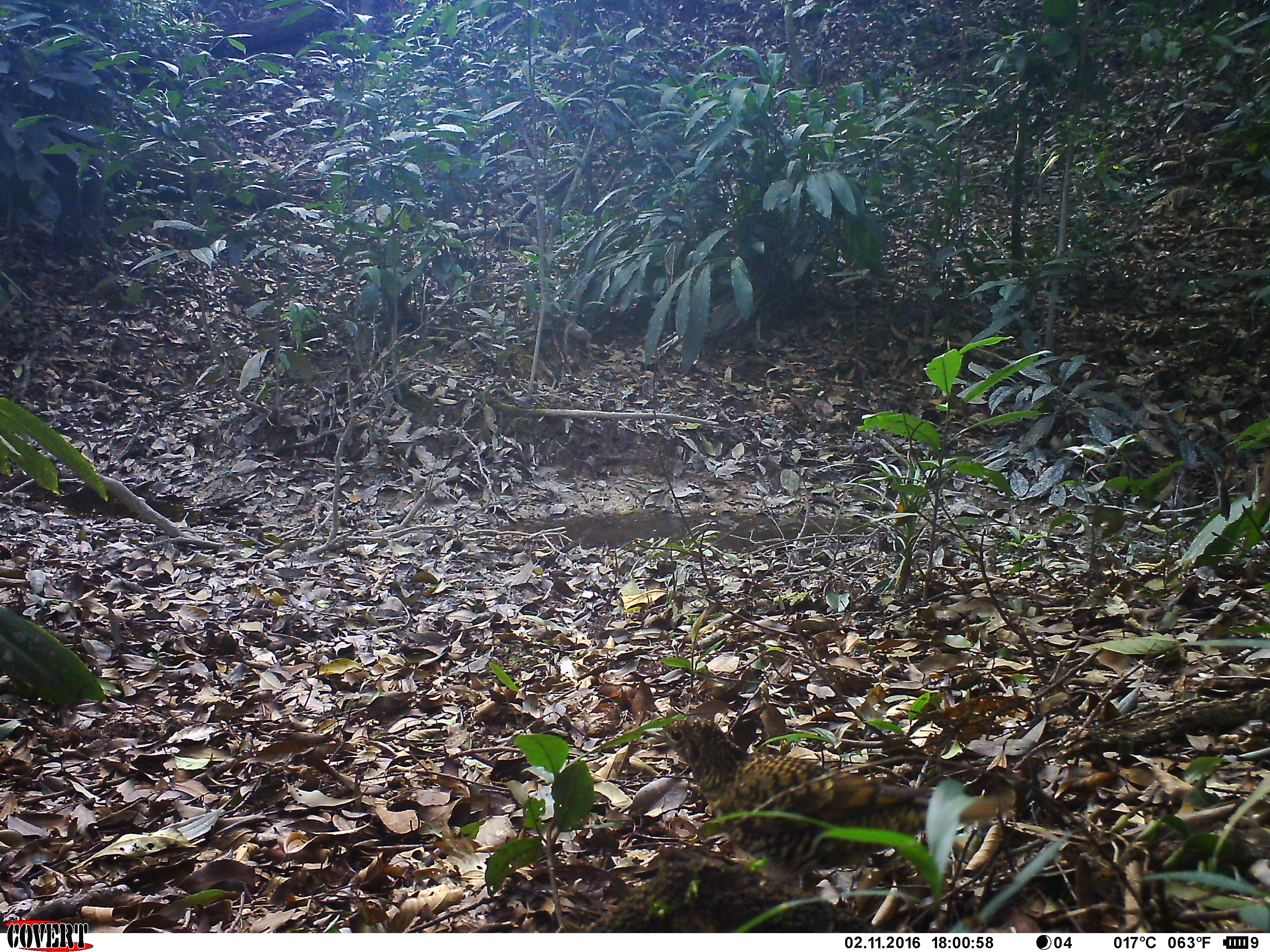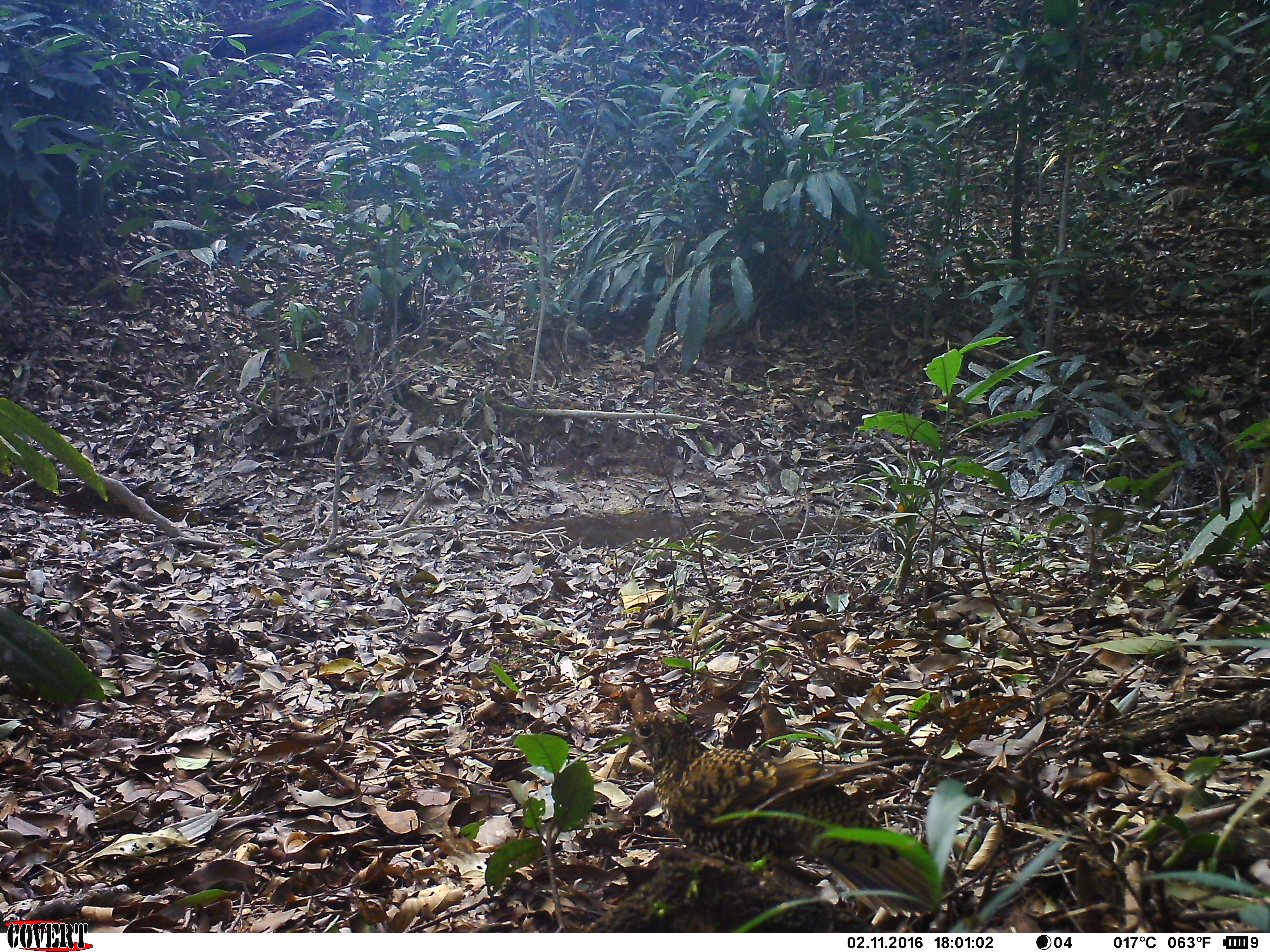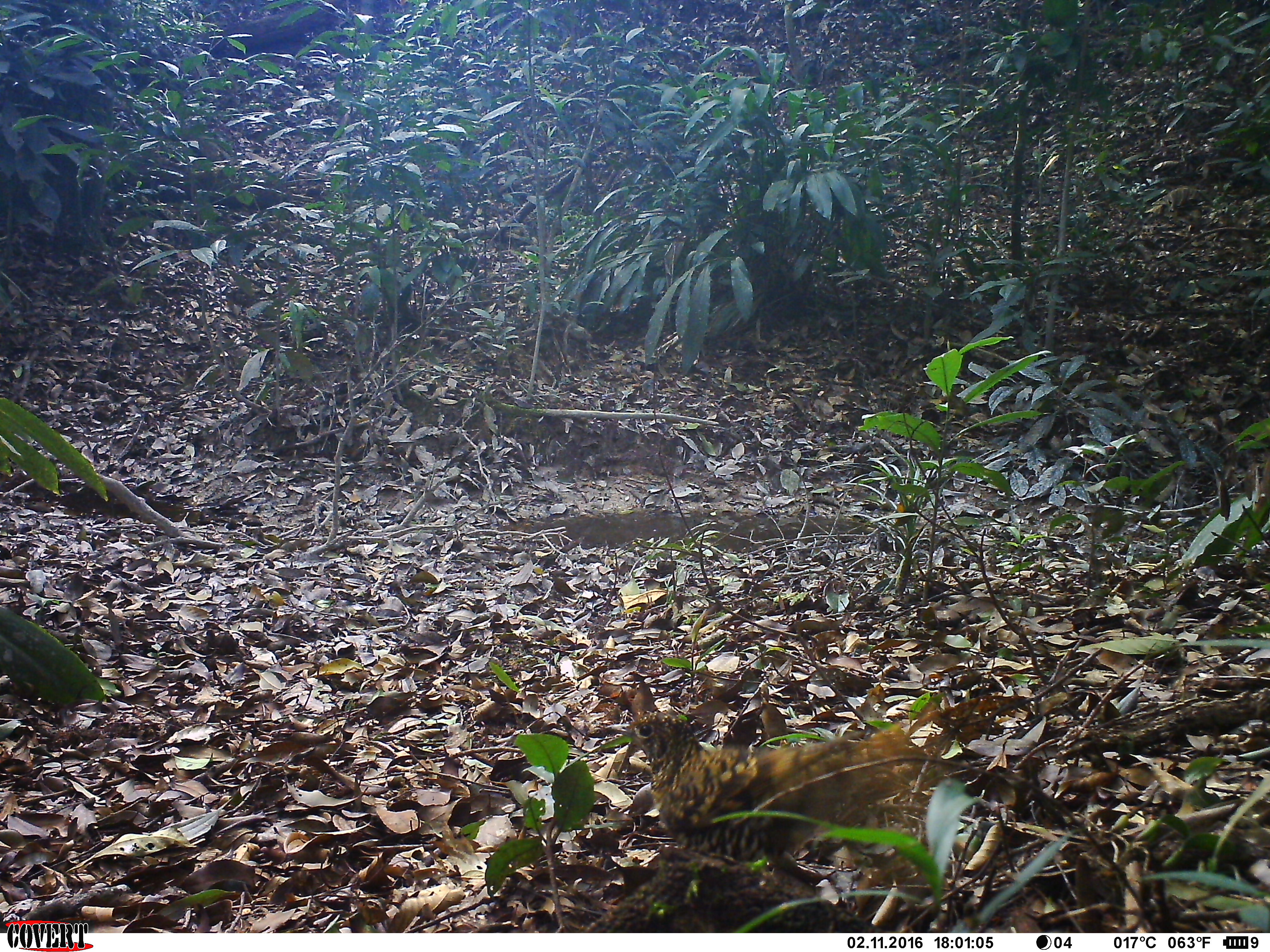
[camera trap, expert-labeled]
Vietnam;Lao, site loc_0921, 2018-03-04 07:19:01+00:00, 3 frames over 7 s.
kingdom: Animalia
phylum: Chordata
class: Aves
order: Passeriformes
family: Turdidae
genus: Zoothera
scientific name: Zoothera dauma dauma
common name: scaly thrush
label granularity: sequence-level